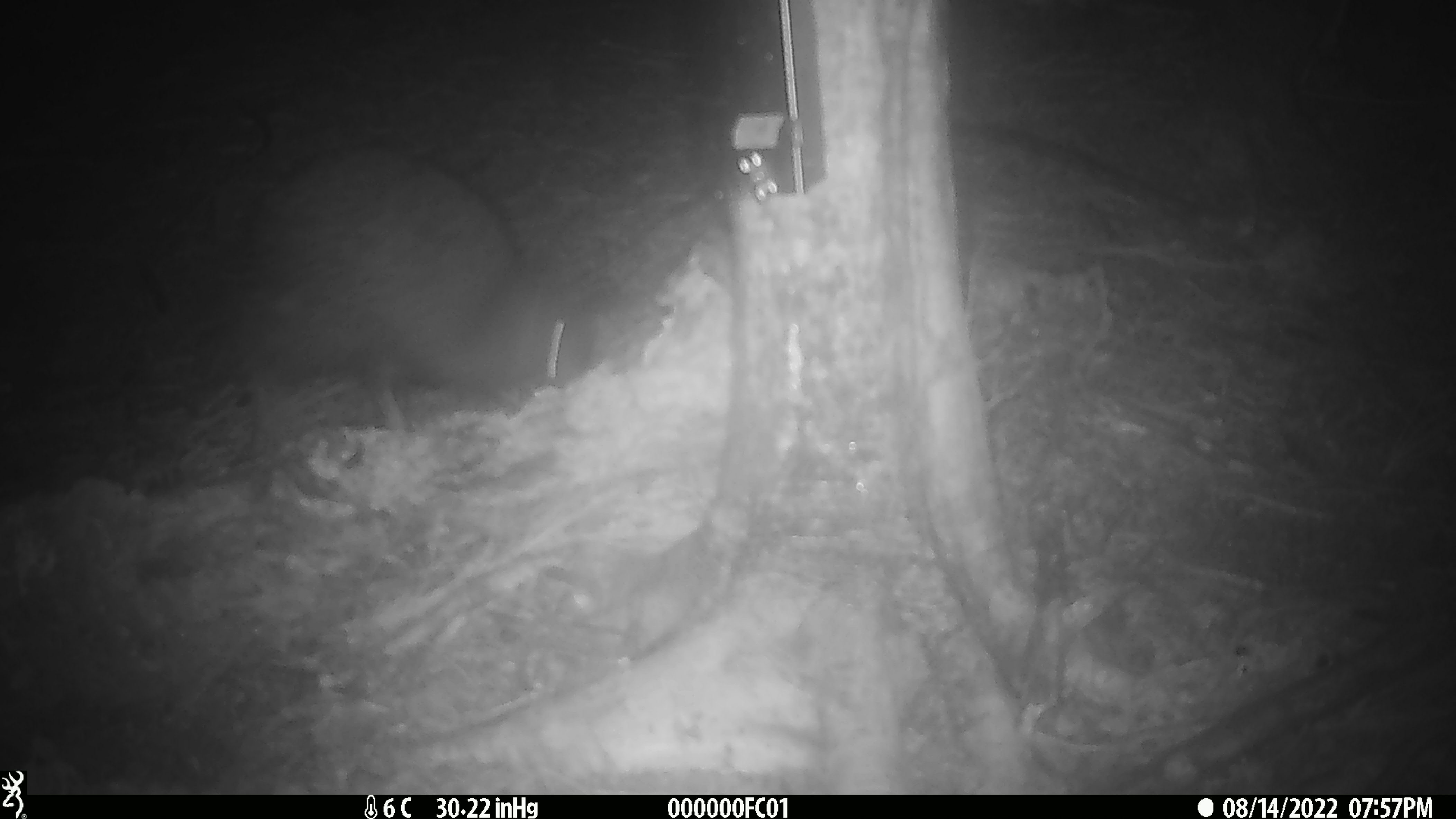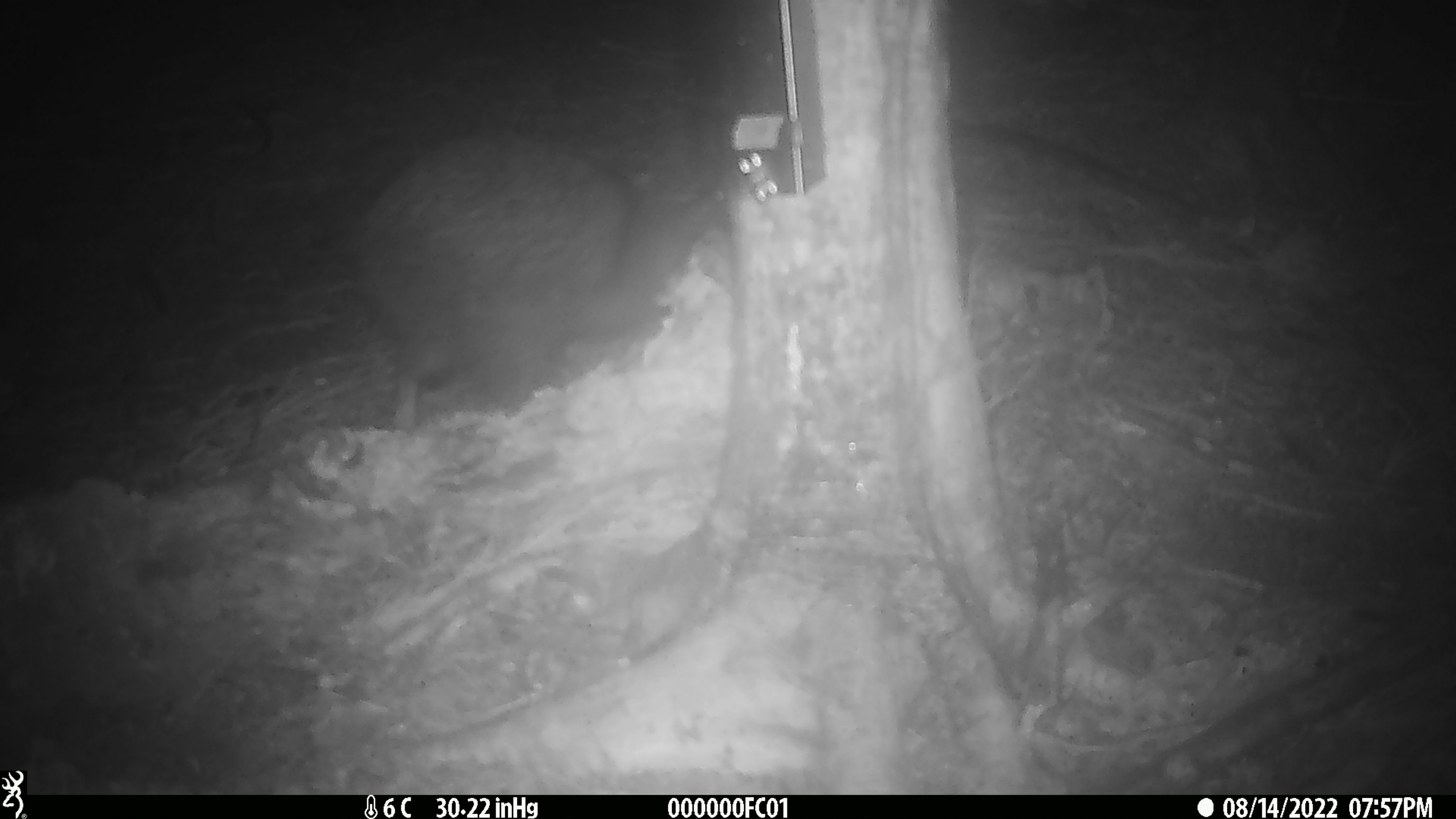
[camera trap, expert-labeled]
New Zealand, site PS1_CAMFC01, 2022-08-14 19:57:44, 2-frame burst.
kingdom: Animalia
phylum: Chordata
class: Aves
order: Apterygiformes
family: Apterygidae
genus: Apteryx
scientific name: Apteryx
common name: kiwi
Kiwi (Apteryx).